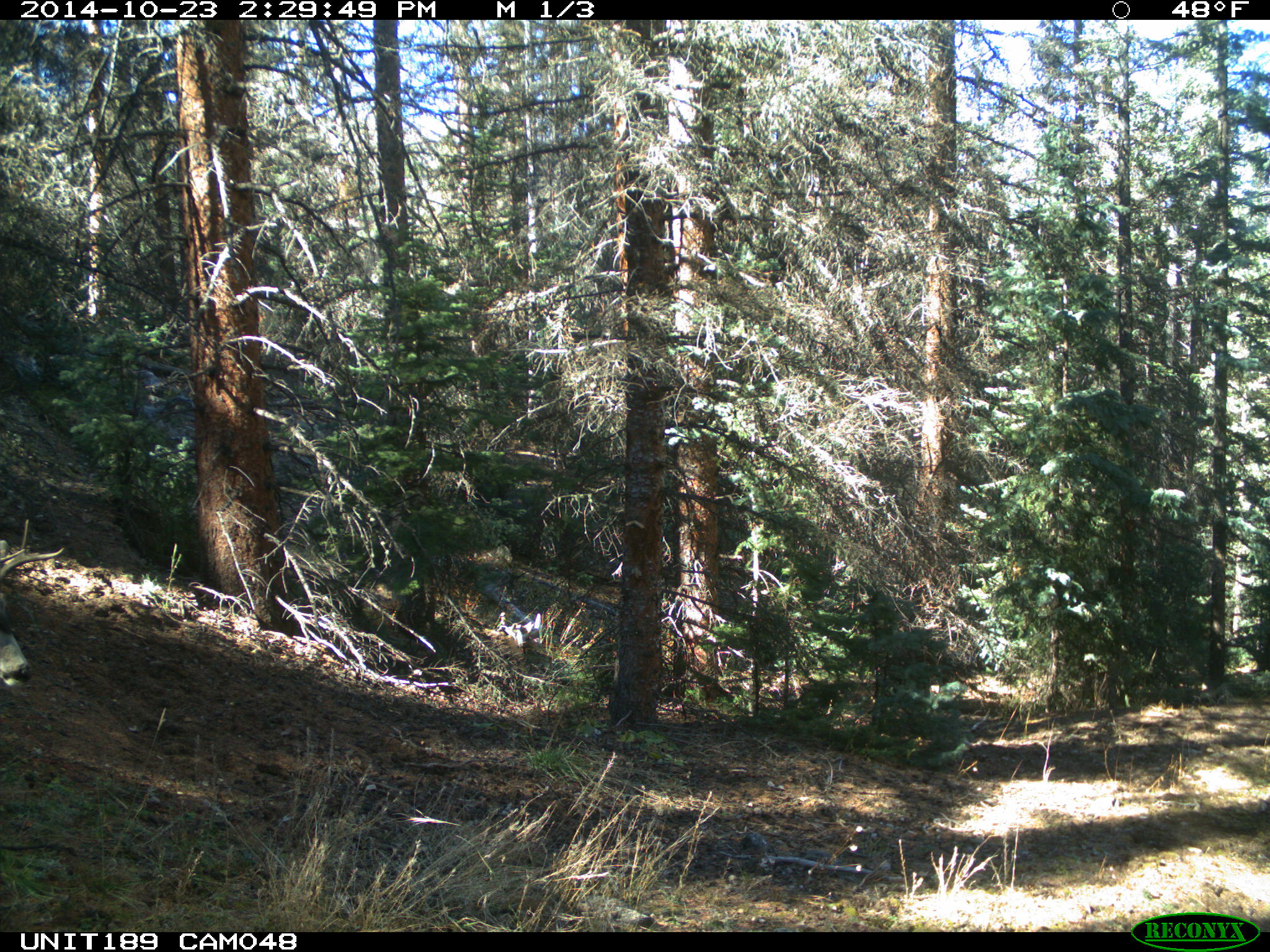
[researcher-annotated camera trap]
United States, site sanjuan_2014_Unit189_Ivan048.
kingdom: Animalia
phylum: Chordata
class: Mammalia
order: Artiodactyla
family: Cervidae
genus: Odocoileus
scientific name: Odocoileus hemionus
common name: mule deer